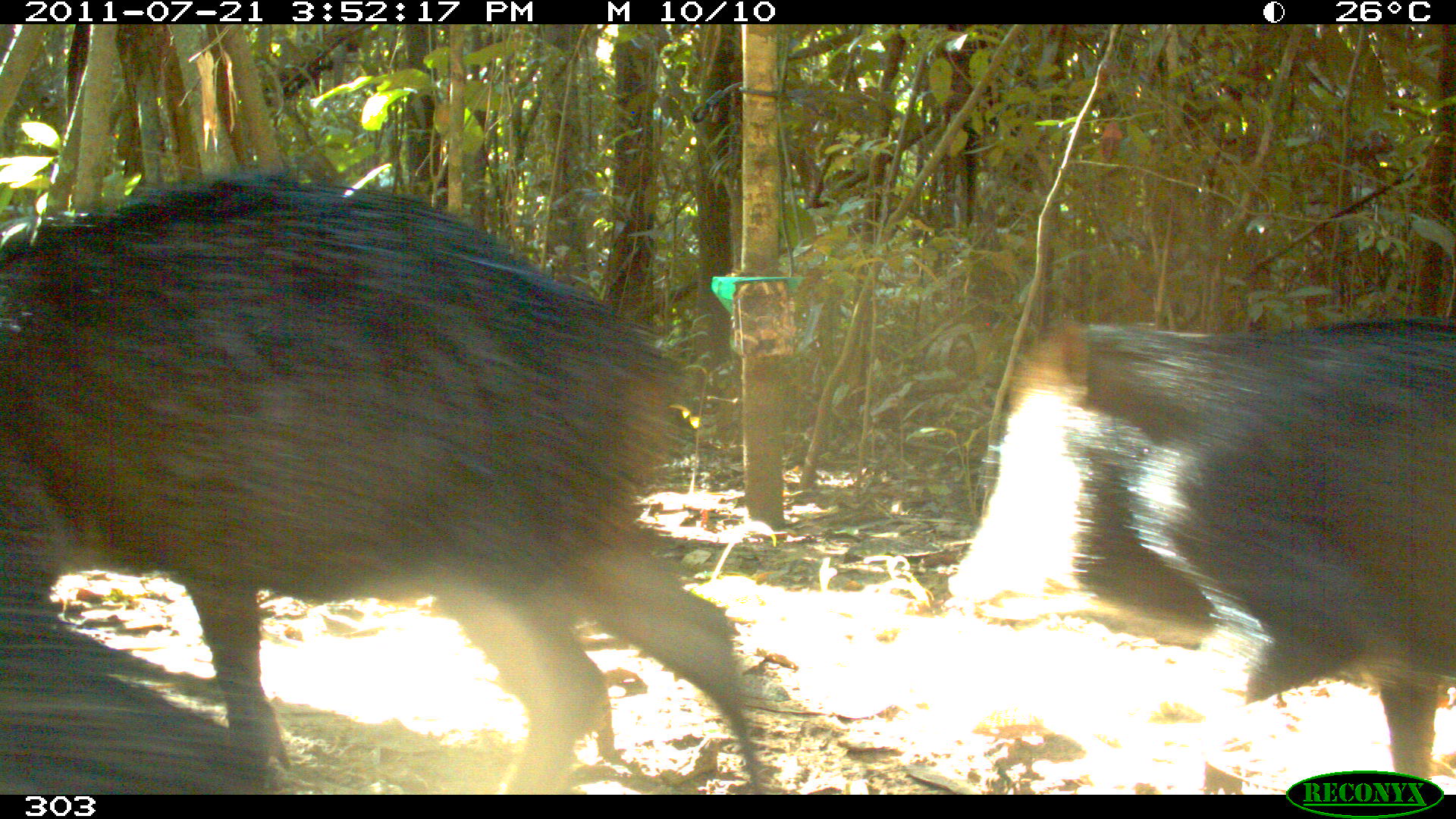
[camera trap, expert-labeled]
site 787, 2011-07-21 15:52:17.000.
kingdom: Animalia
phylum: Chordata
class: Mammalia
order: Artiodactyla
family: Tayassuidae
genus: Tayassu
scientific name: Tayassu pecari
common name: white-lipped peccary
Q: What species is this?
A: Tayassu pecari (white-lipped peccary).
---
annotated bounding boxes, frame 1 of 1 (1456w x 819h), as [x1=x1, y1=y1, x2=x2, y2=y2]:
tayassu pecari: [x1=0, y1=167, x2=772, y2=793]; [x1=947, y1=310, x2=1454, y2=792]